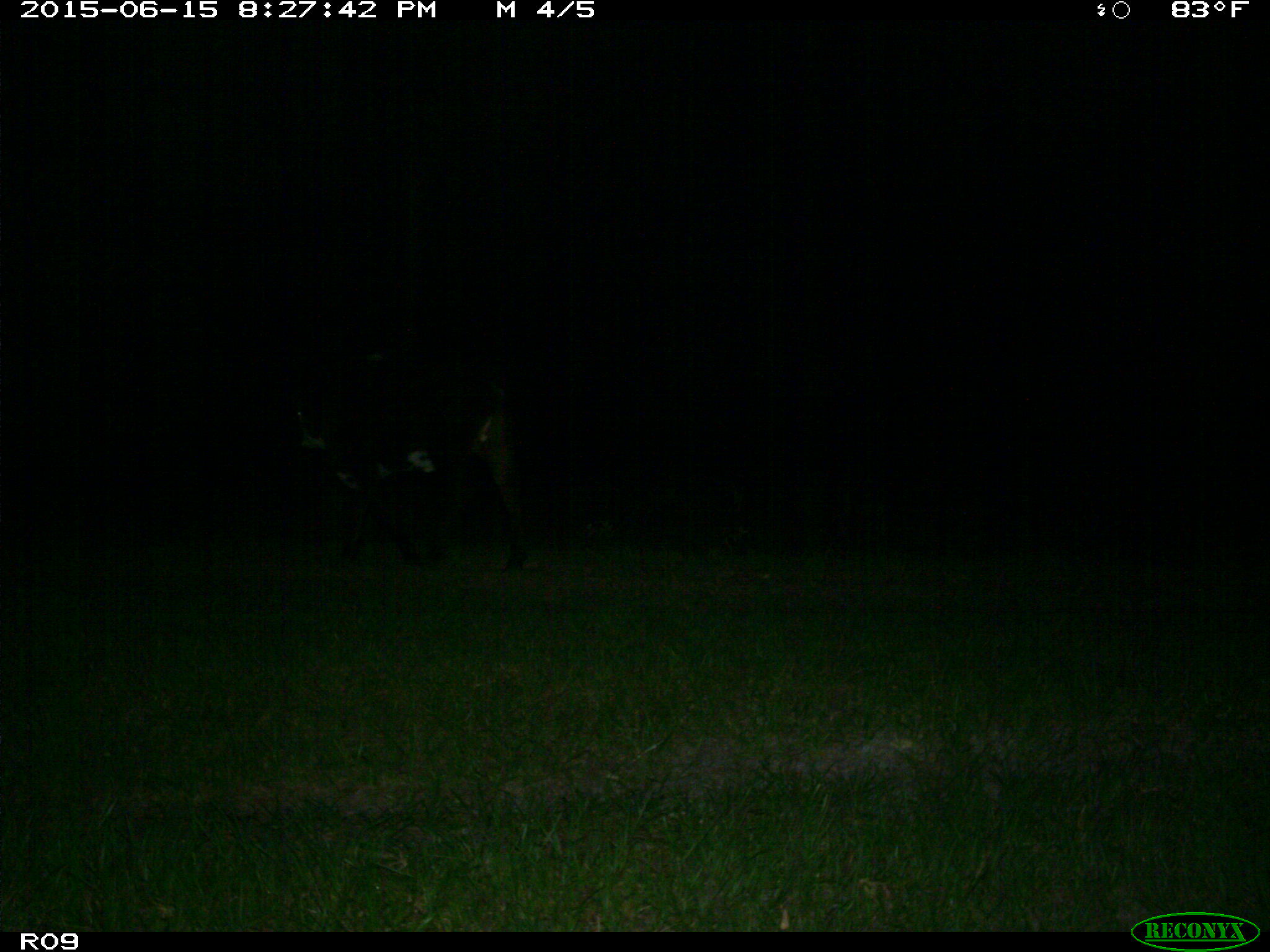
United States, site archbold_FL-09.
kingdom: Animalia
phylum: Chordata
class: Mammalia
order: Artiodactyla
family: Bovidae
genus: Bos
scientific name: Bos taurus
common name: domestic cow